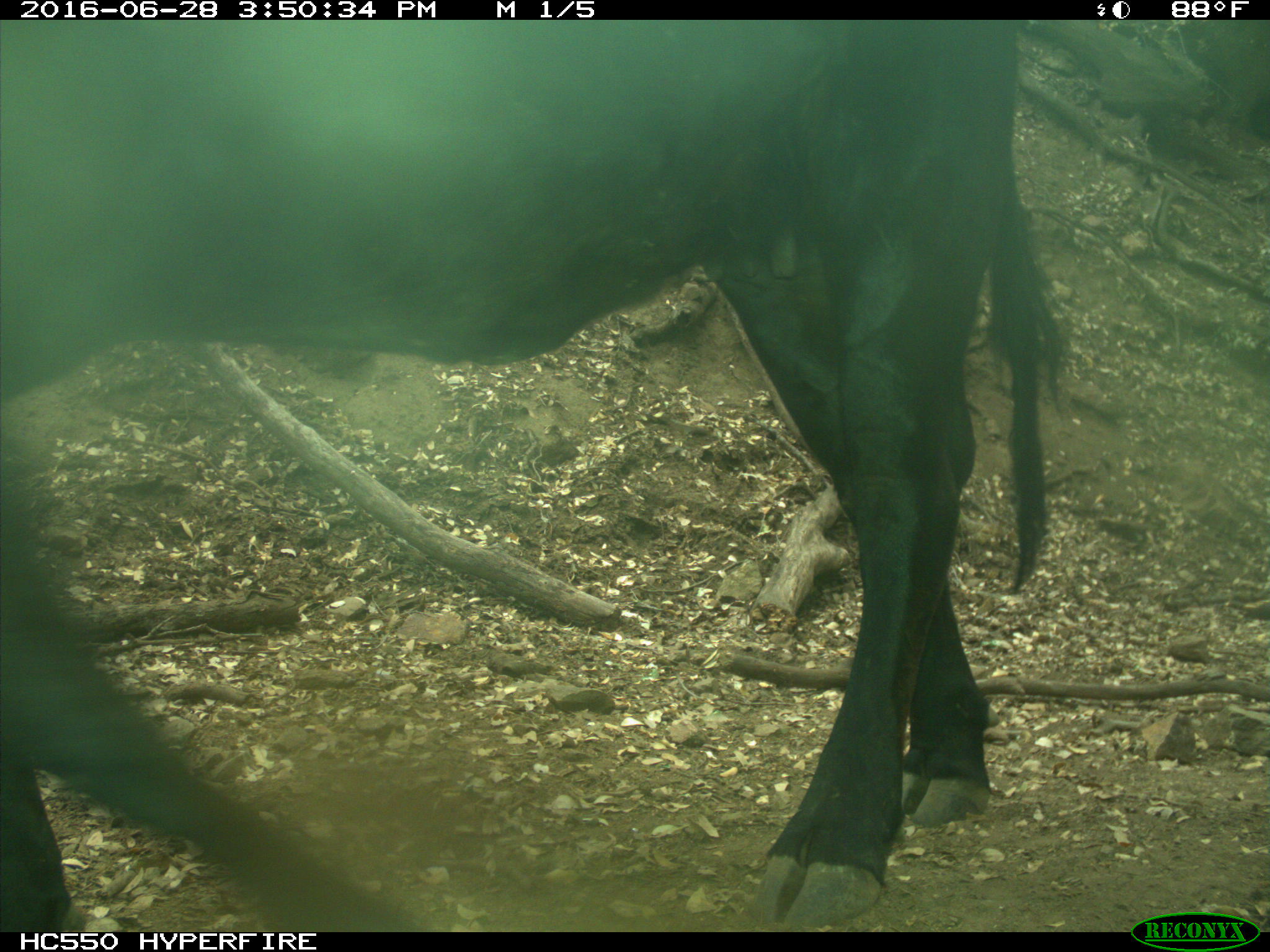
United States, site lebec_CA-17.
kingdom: Animalia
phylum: Chordata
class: Mammalia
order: Artiodactyla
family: Bovidae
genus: Bos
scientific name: Bos taurus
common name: domestic cow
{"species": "Bos taurus (domestic cow)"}